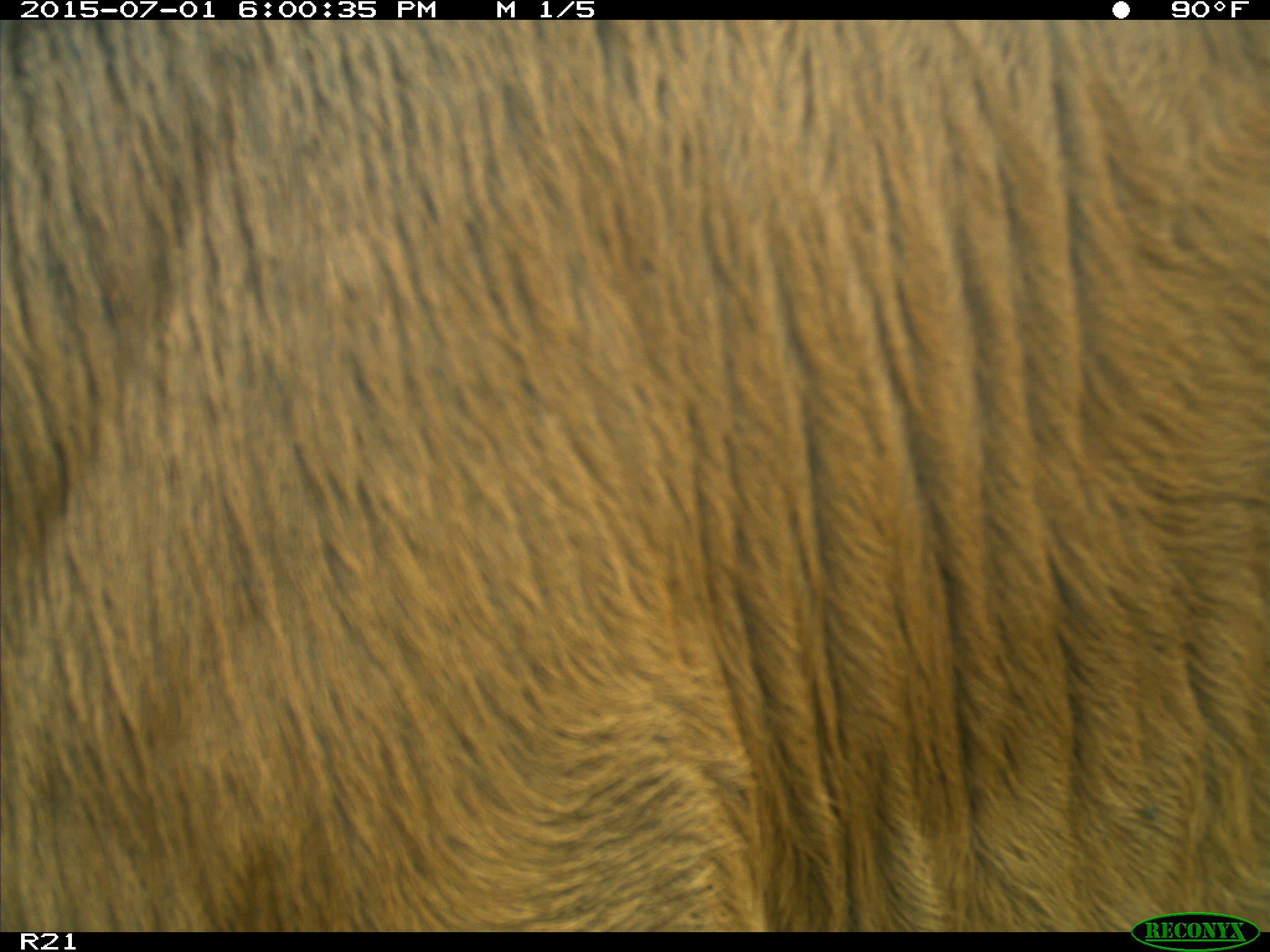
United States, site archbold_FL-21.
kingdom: Animalia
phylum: Chordata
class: Mammalia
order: Artiodactyla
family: Bovidae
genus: Bos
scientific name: Bos taurus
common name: domestic cow